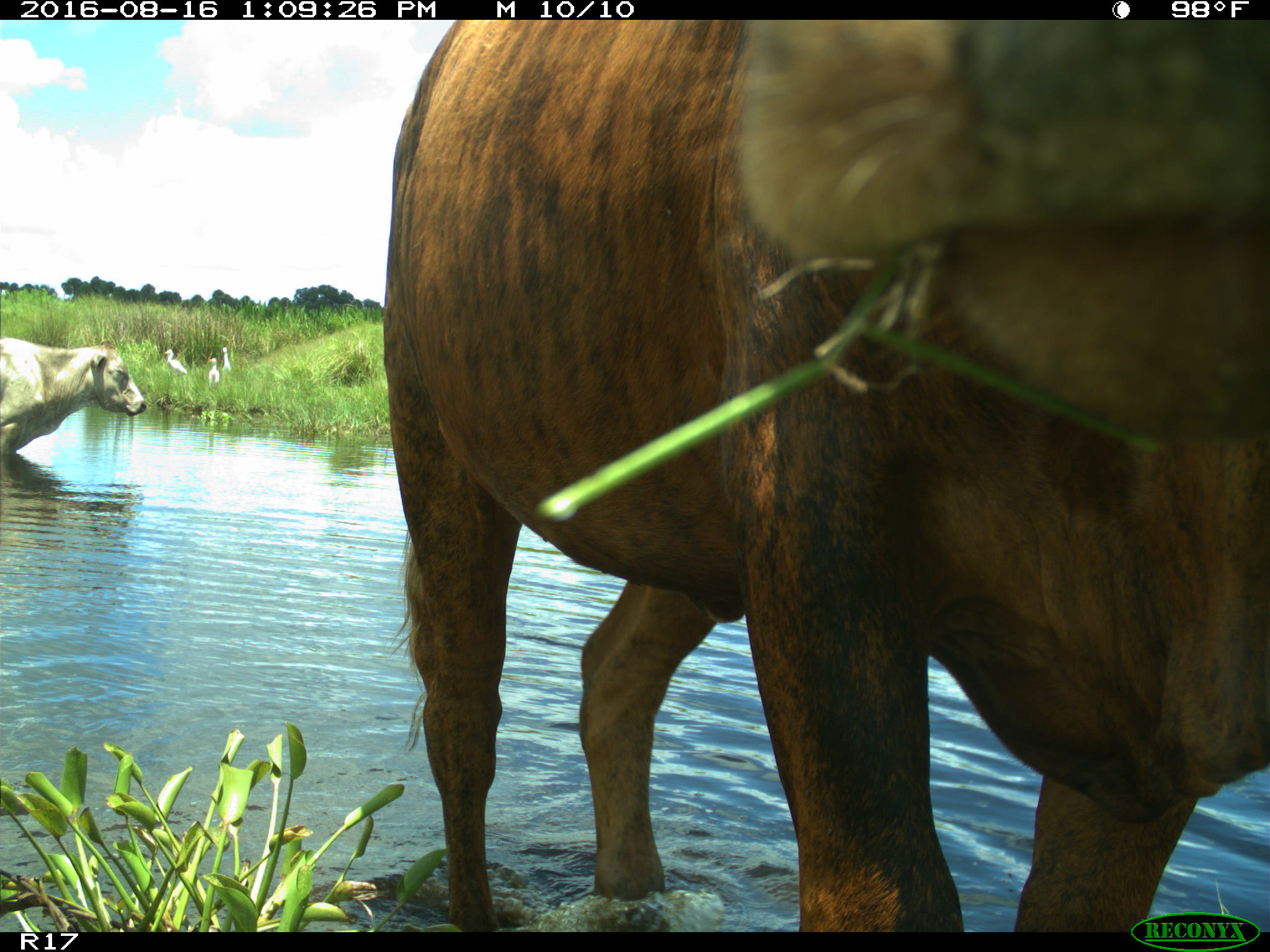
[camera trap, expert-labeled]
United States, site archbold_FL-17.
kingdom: Animalia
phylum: Chordata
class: Mammalia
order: Artiodactyla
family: Bovidae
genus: Bos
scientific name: Bos taurus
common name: domestic cow